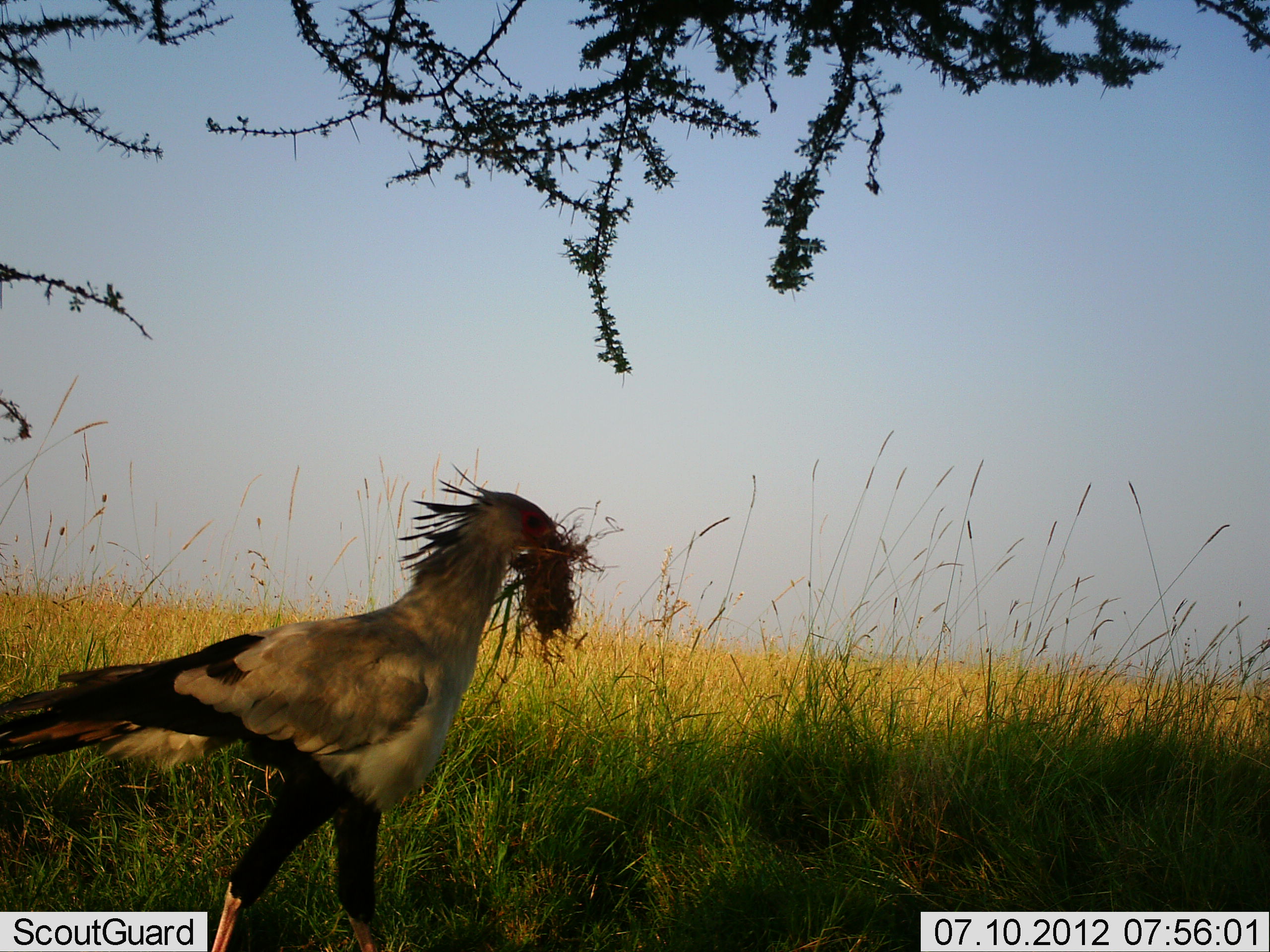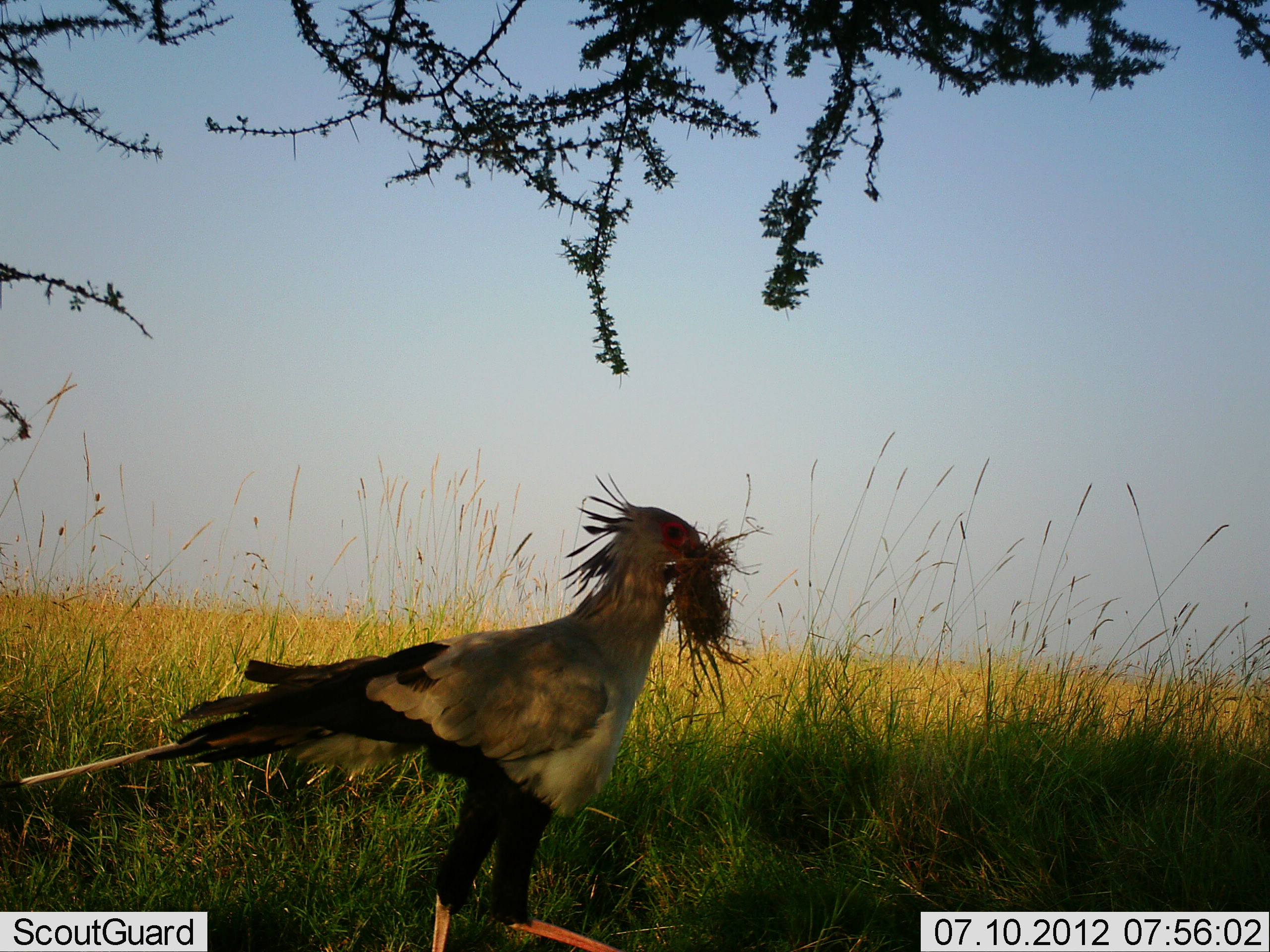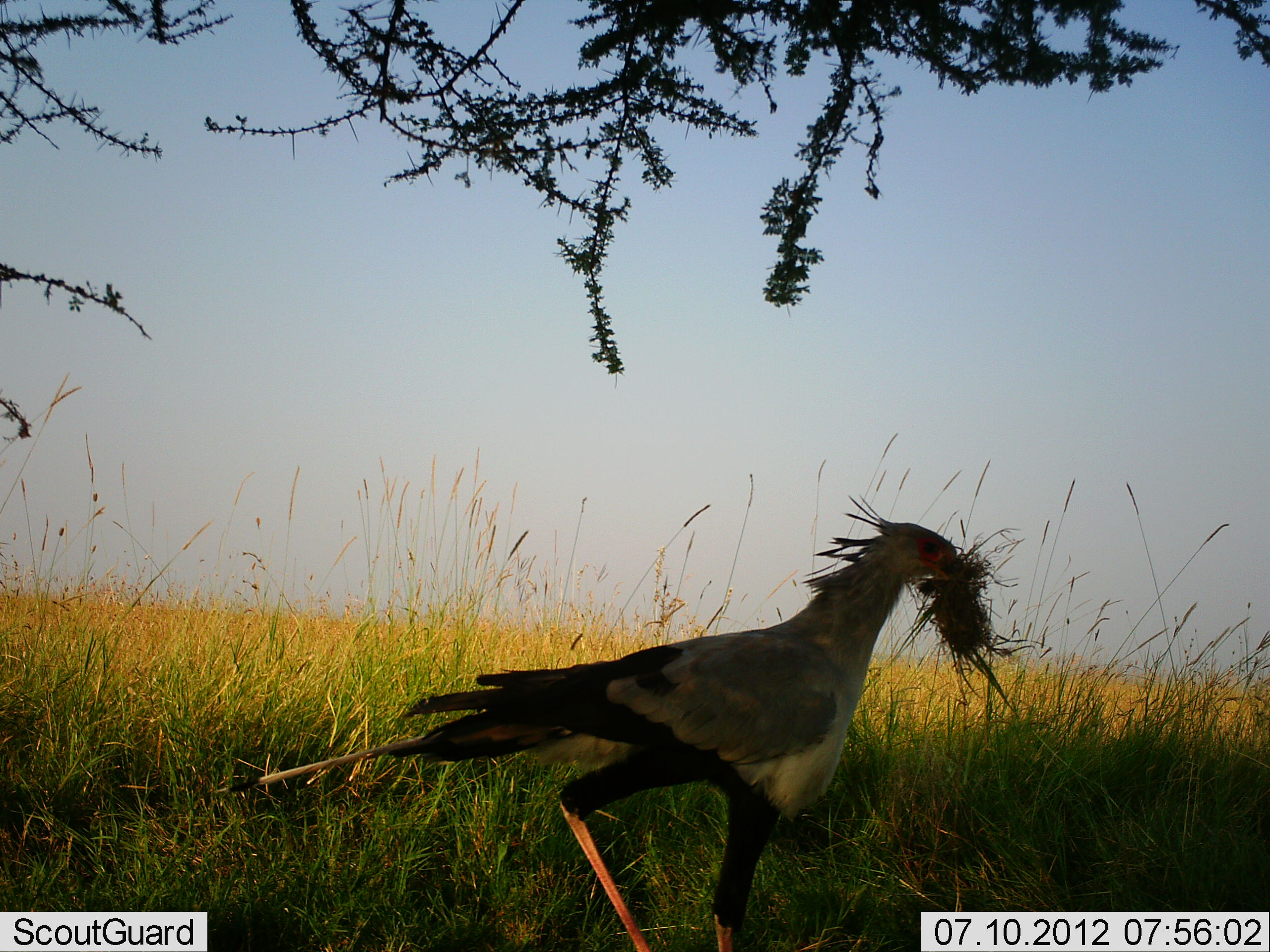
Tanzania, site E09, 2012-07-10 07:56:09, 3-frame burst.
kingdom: Animalia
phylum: Chordata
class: Aves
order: Accipitriformes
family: Sagittariidae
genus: Sagittarius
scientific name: Sagittarius serpentarius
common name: secretary bird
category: secretarybird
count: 1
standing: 10%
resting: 0%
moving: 90%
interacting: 0%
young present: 0%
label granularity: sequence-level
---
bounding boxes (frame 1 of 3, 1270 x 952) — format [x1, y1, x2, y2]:
animal: [1, 464, 602, 952]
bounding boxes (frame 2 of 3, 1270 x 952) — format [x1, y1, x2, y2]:
animal: [1, 470, 758, 952]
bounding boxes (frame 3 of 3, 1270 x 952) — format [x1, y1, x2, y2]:
animal: [226, 490, 1021, 952]